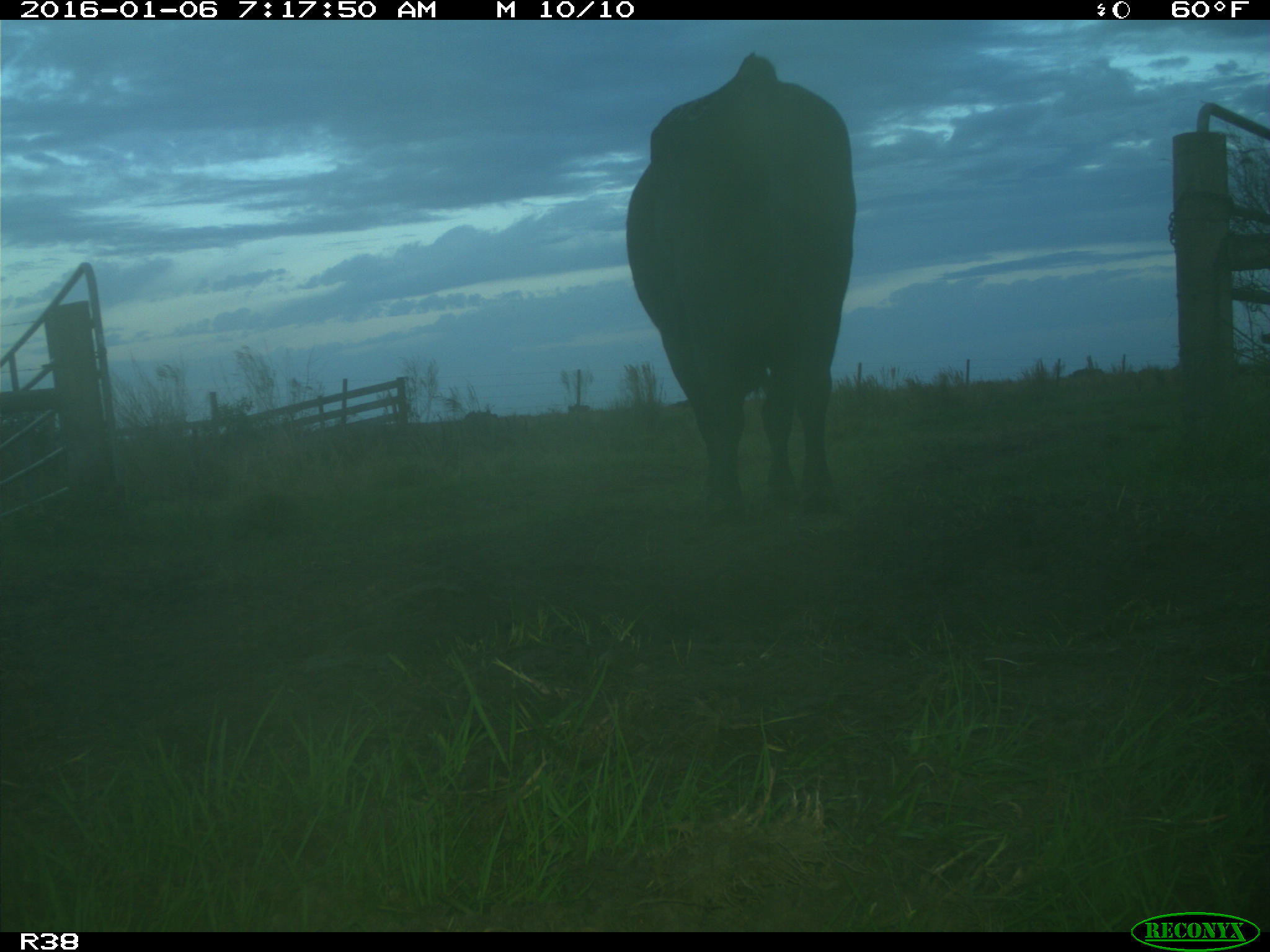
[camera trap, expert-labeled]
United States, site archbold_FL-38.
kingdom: Animalia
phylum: Chordata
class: Mammalia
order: Artiodactyla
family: Bovidae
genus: Bos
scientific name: Bos taurus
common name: domestic cow